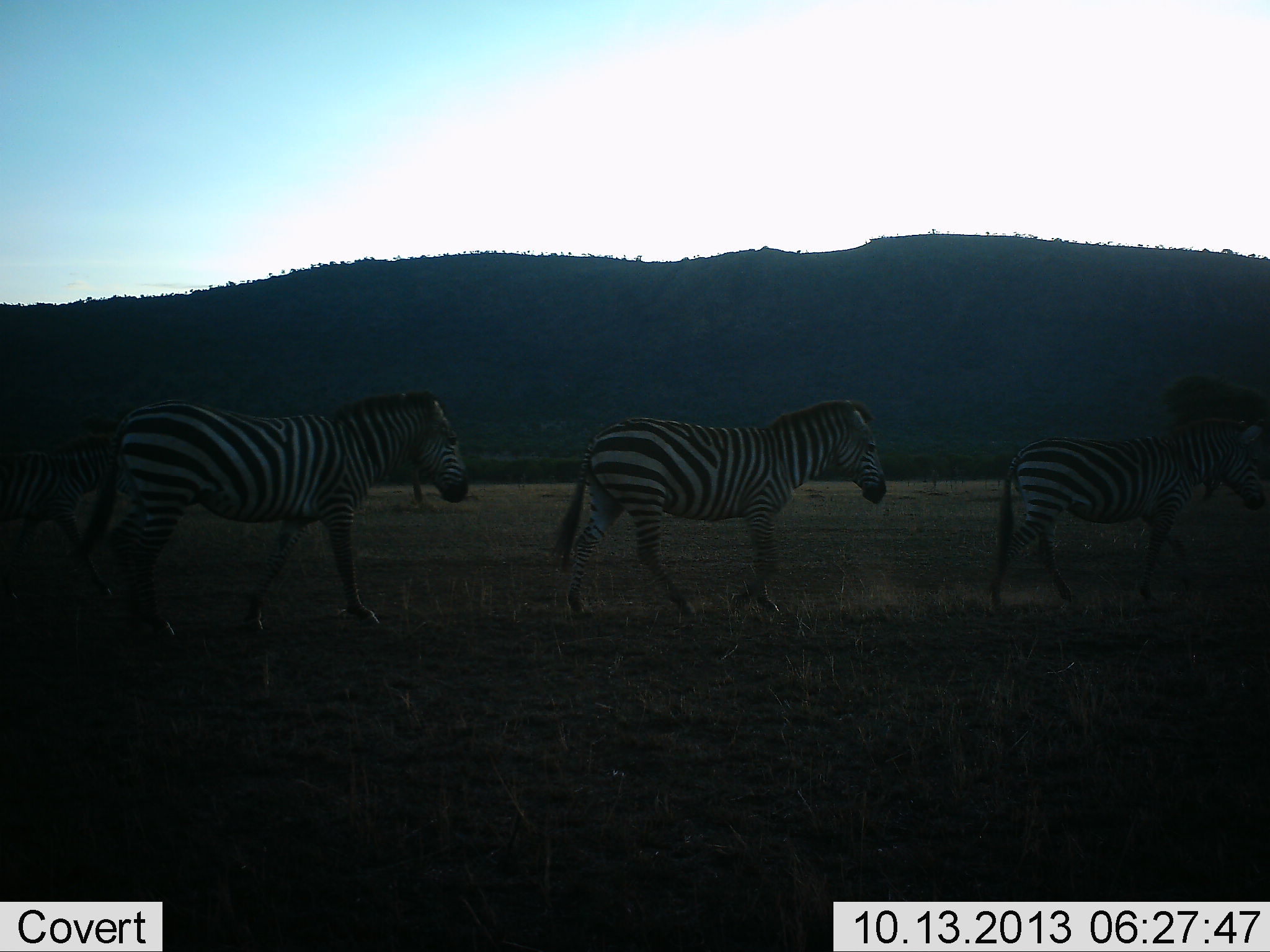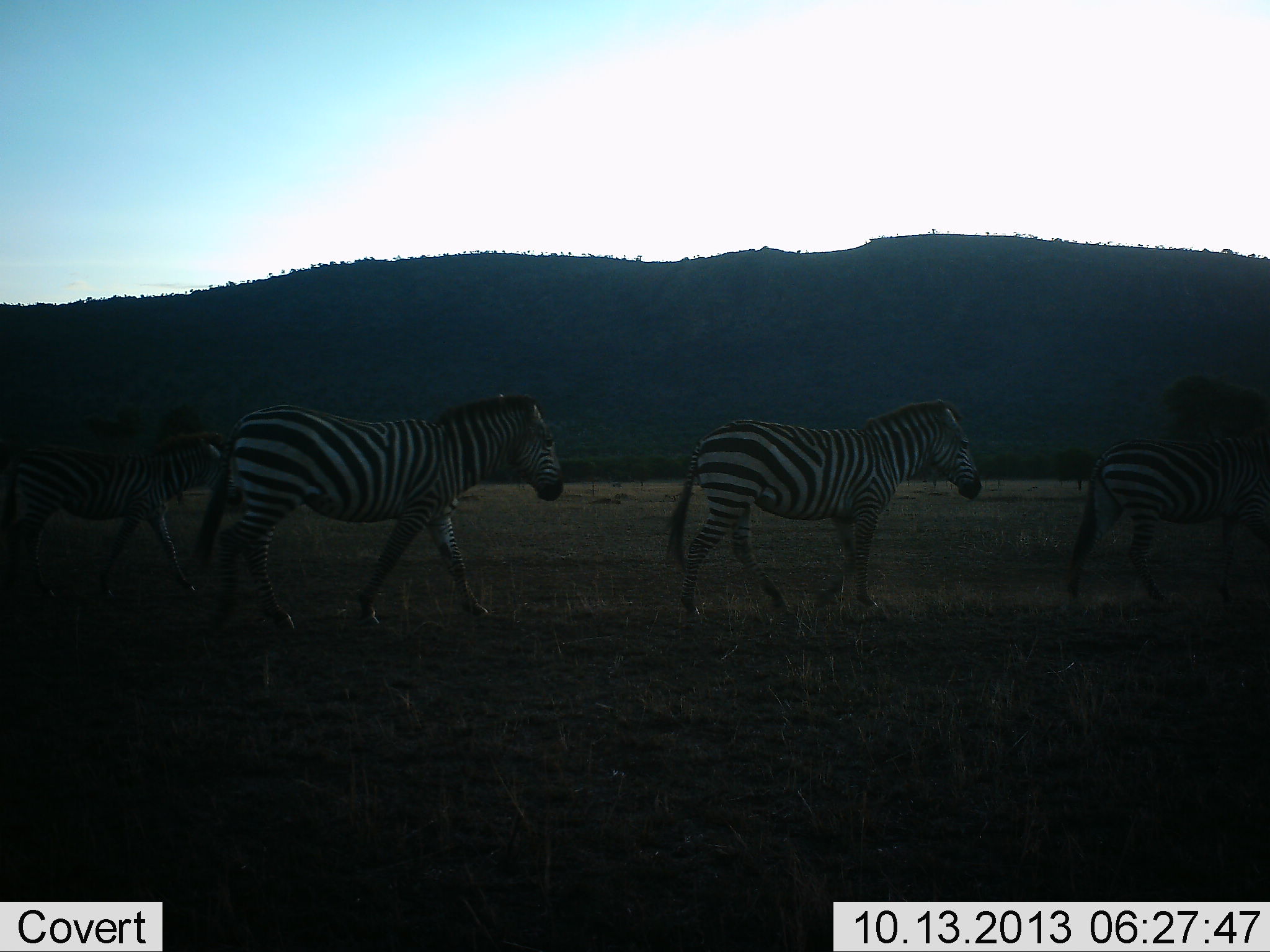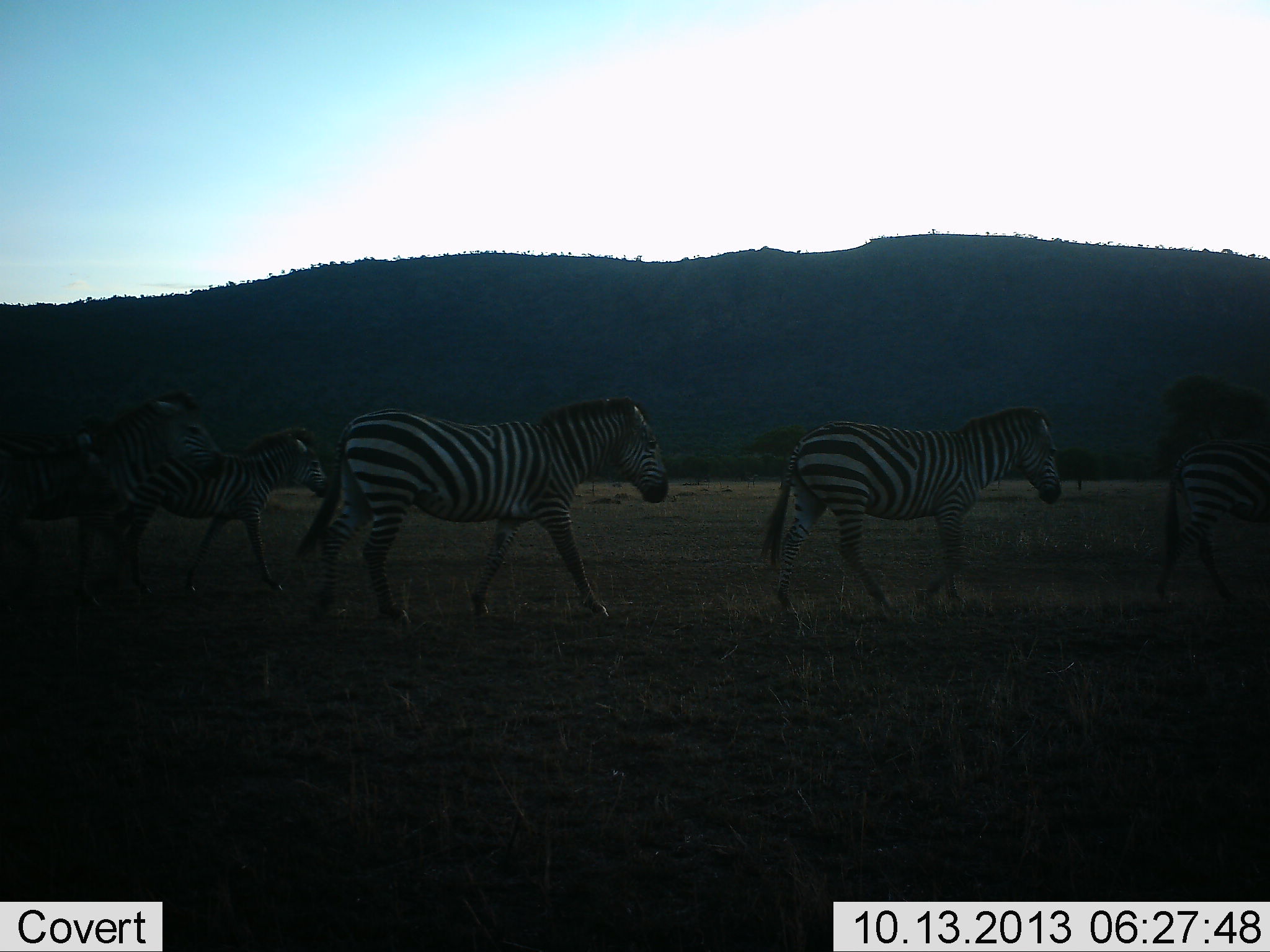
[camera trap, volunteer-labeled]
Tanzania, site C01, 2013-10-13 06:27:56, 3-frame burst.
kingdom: Animalia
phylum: Chordata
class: Mammalia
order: Perissodactyla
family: Equidae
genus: Equus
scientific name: Equus quagga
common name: plains zebra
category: zebra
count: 5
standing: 0%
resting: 0%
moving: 100%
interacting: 0%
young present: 20%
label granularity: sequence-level